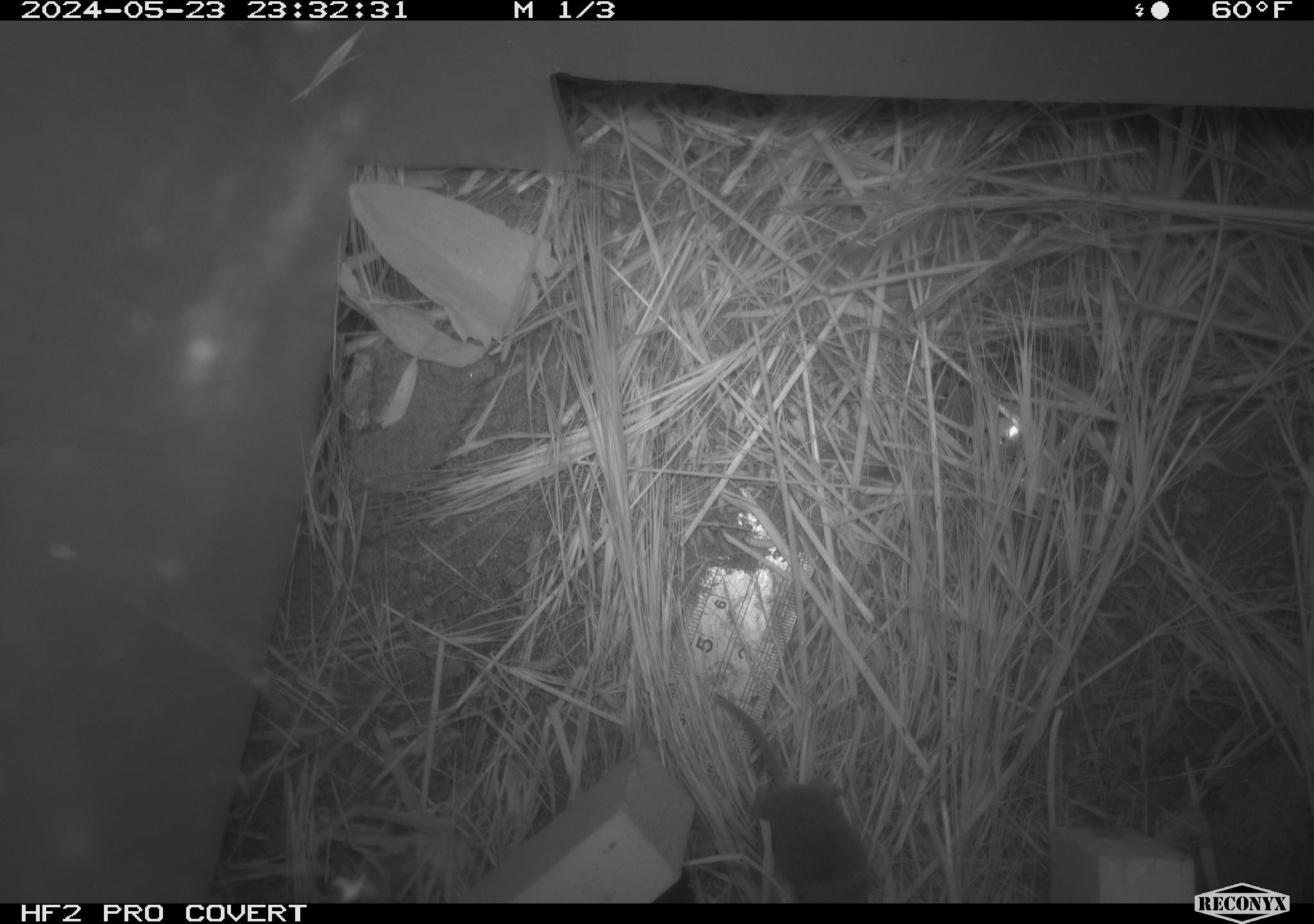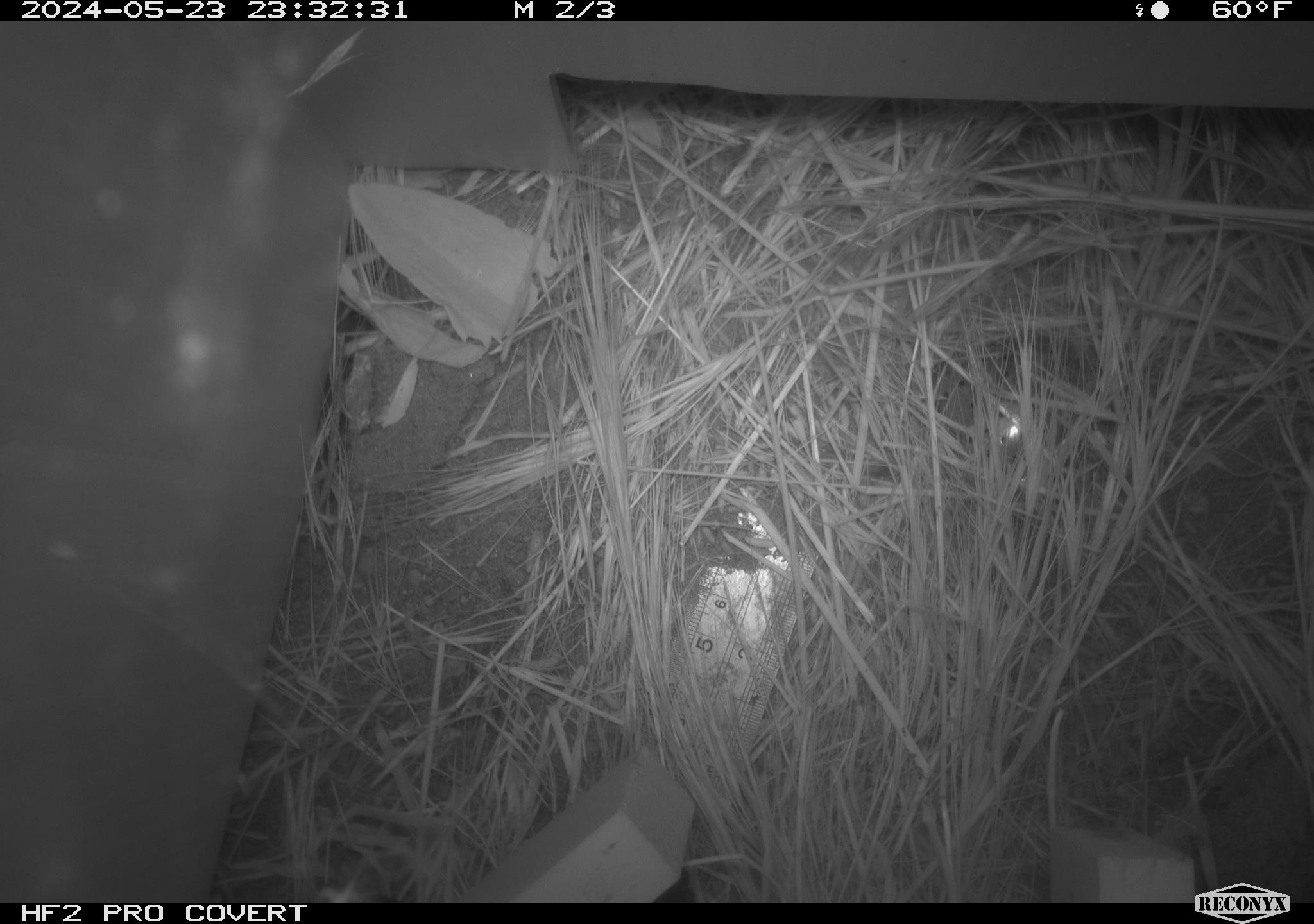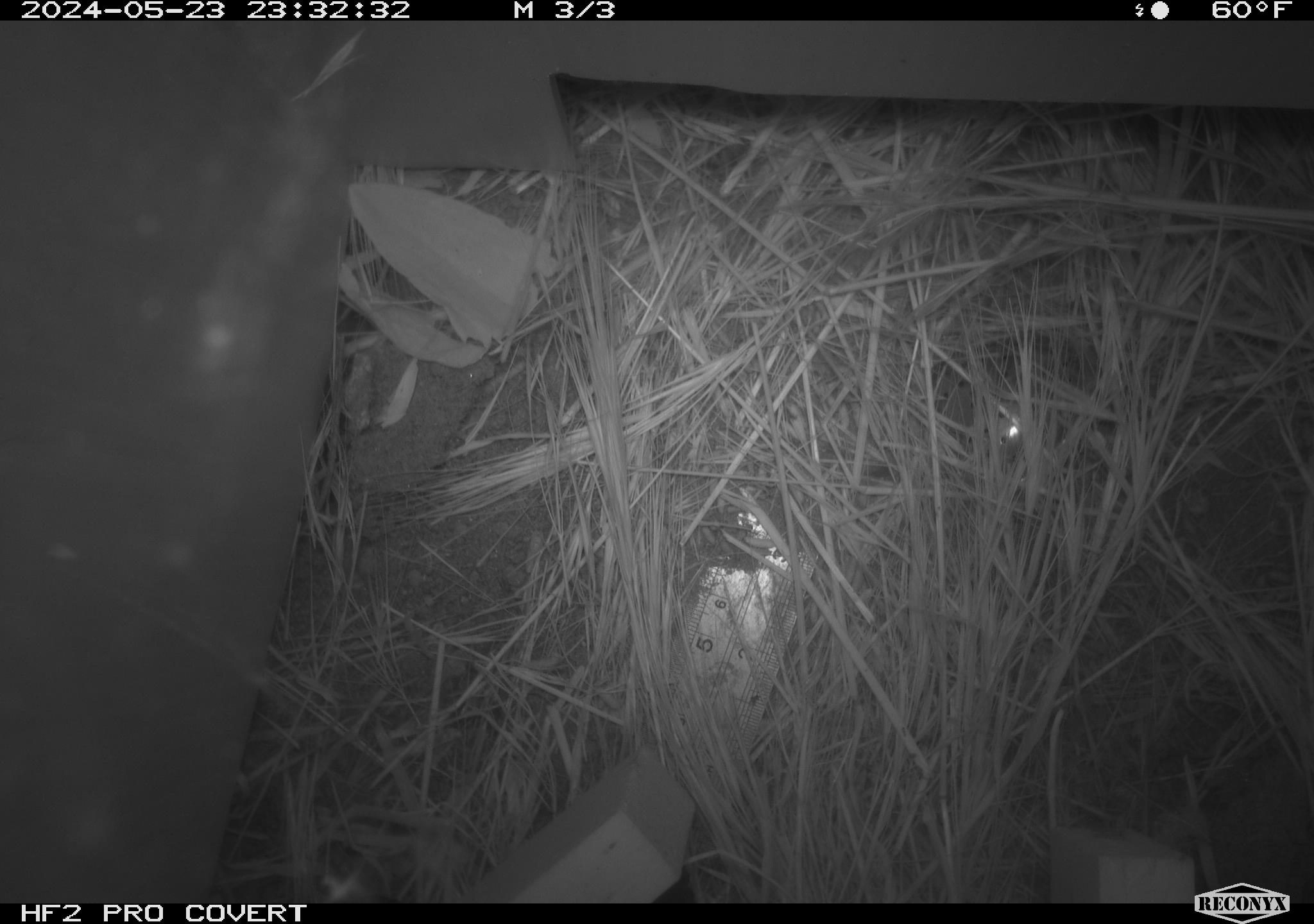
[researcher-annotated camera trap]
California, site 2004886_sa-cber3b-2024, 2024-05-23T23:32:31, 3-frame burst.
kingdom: Animalia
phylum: Chordata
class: Mammalia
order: Eulipotyphla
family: Soricidae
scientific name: Soricidae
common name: shrews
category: soricidae family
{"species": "soricidae family (shrews) (Soricidae)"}